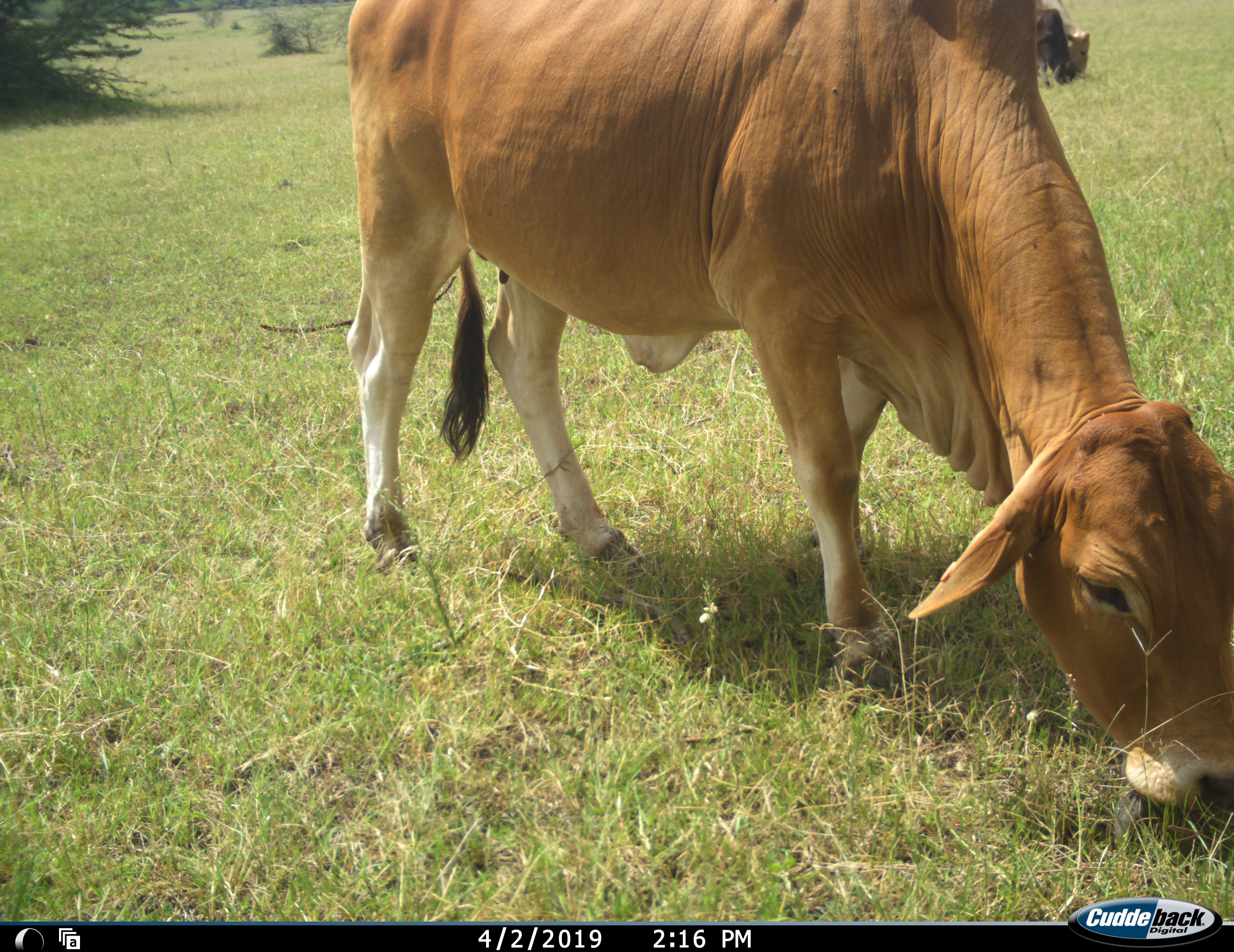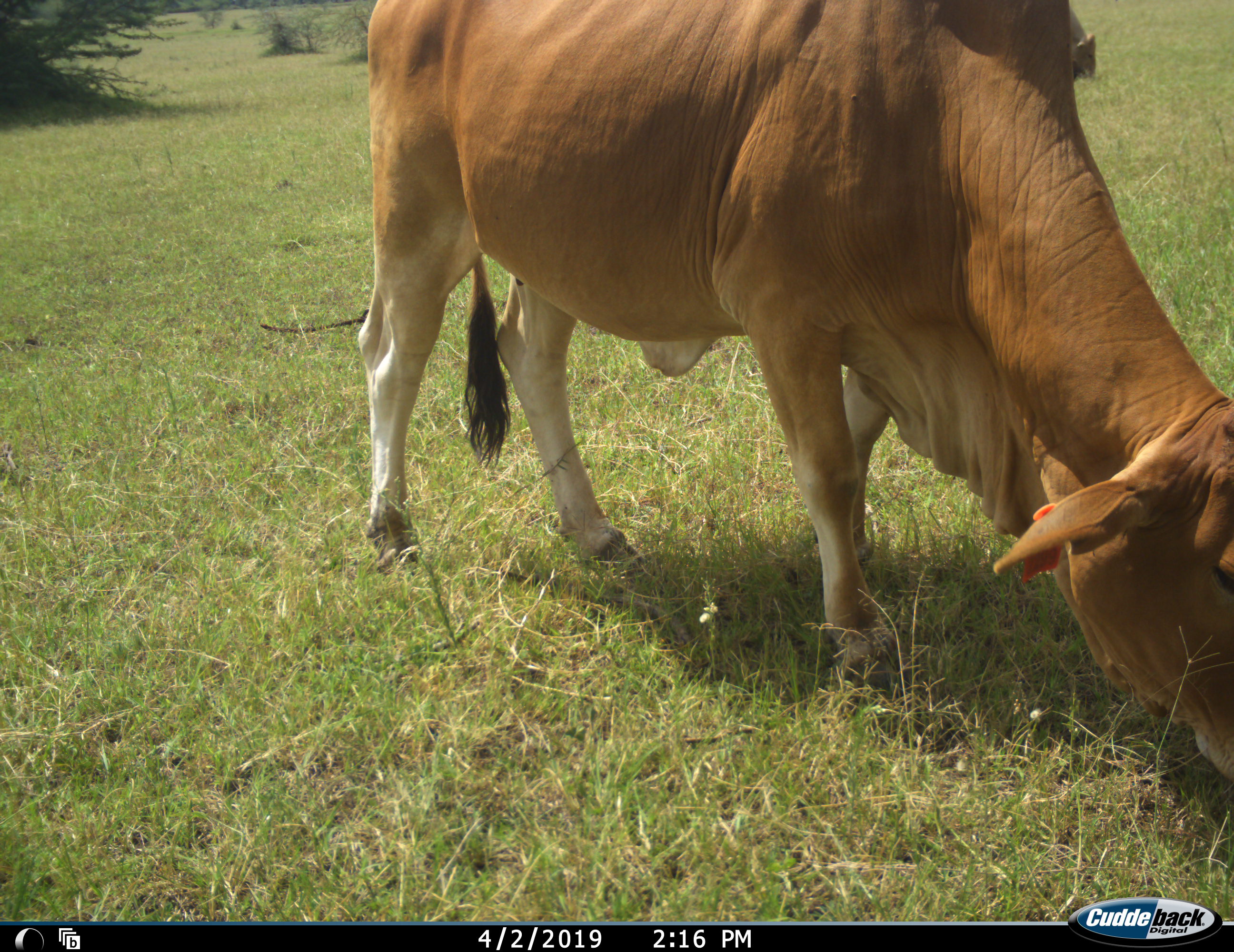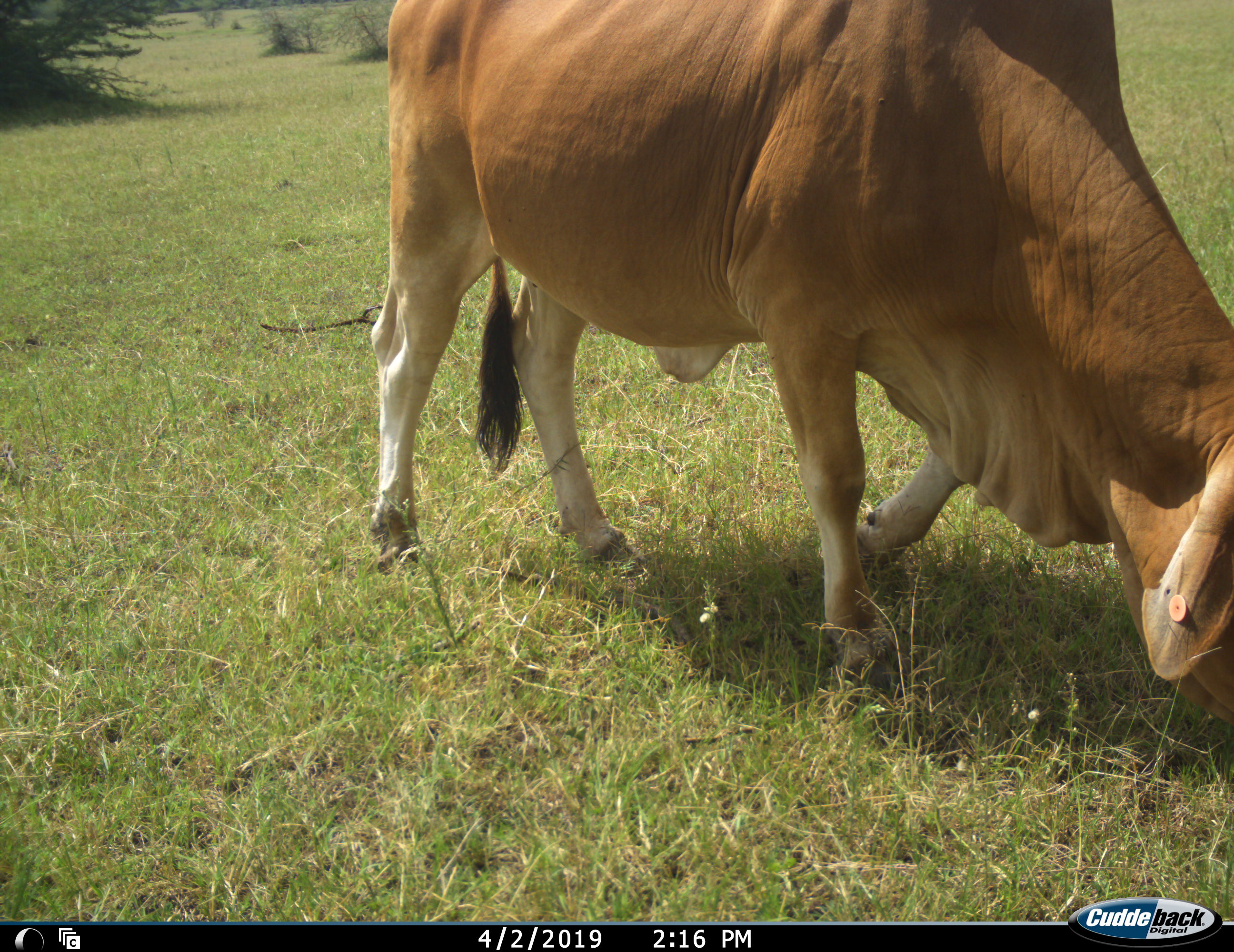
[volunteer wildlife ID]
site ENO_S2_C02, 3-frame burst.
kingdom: Animalia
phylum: Chordata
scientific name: Vertebrata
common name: domestic animal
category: domesticanimal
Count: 2.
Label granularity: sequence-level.